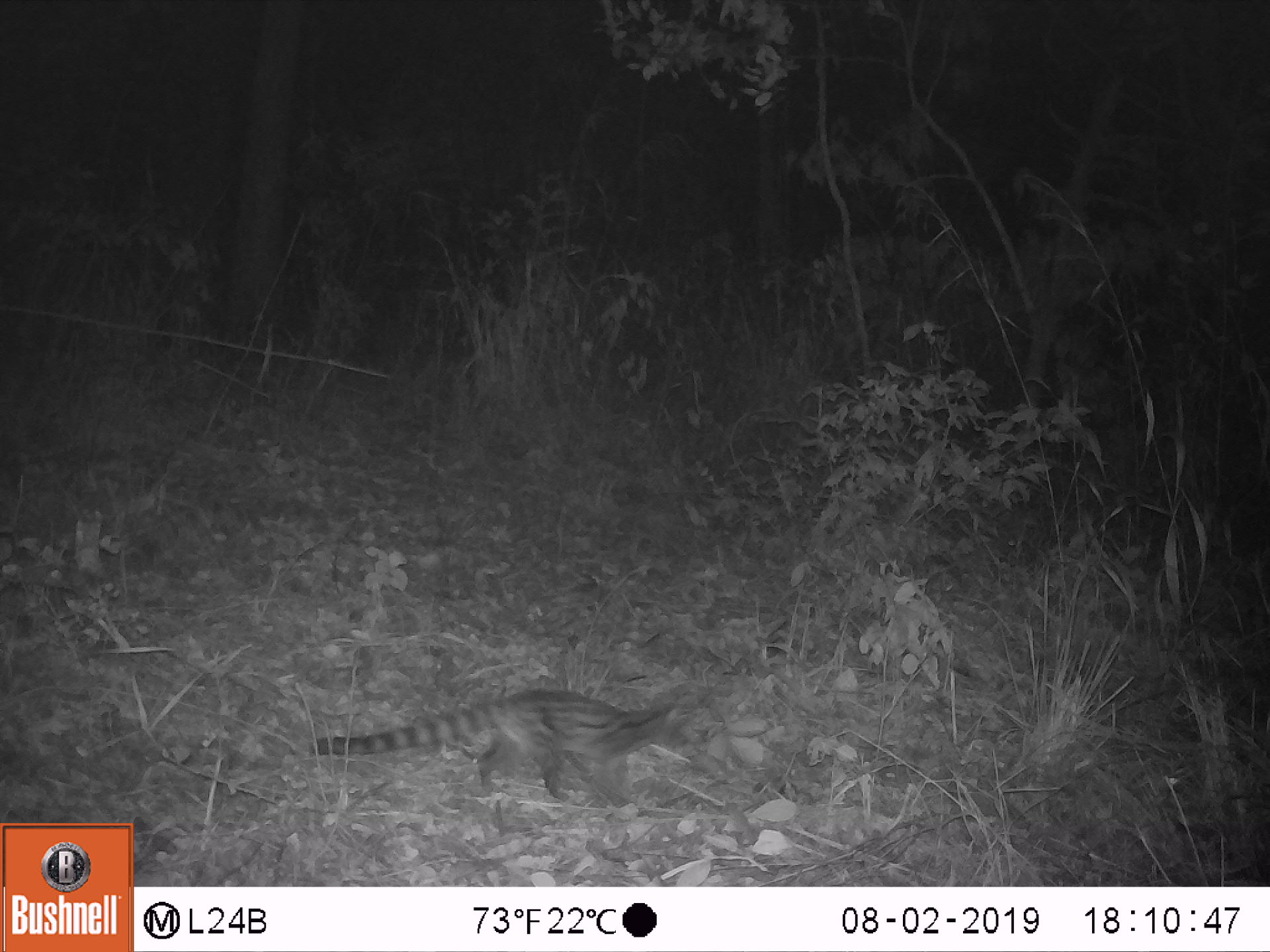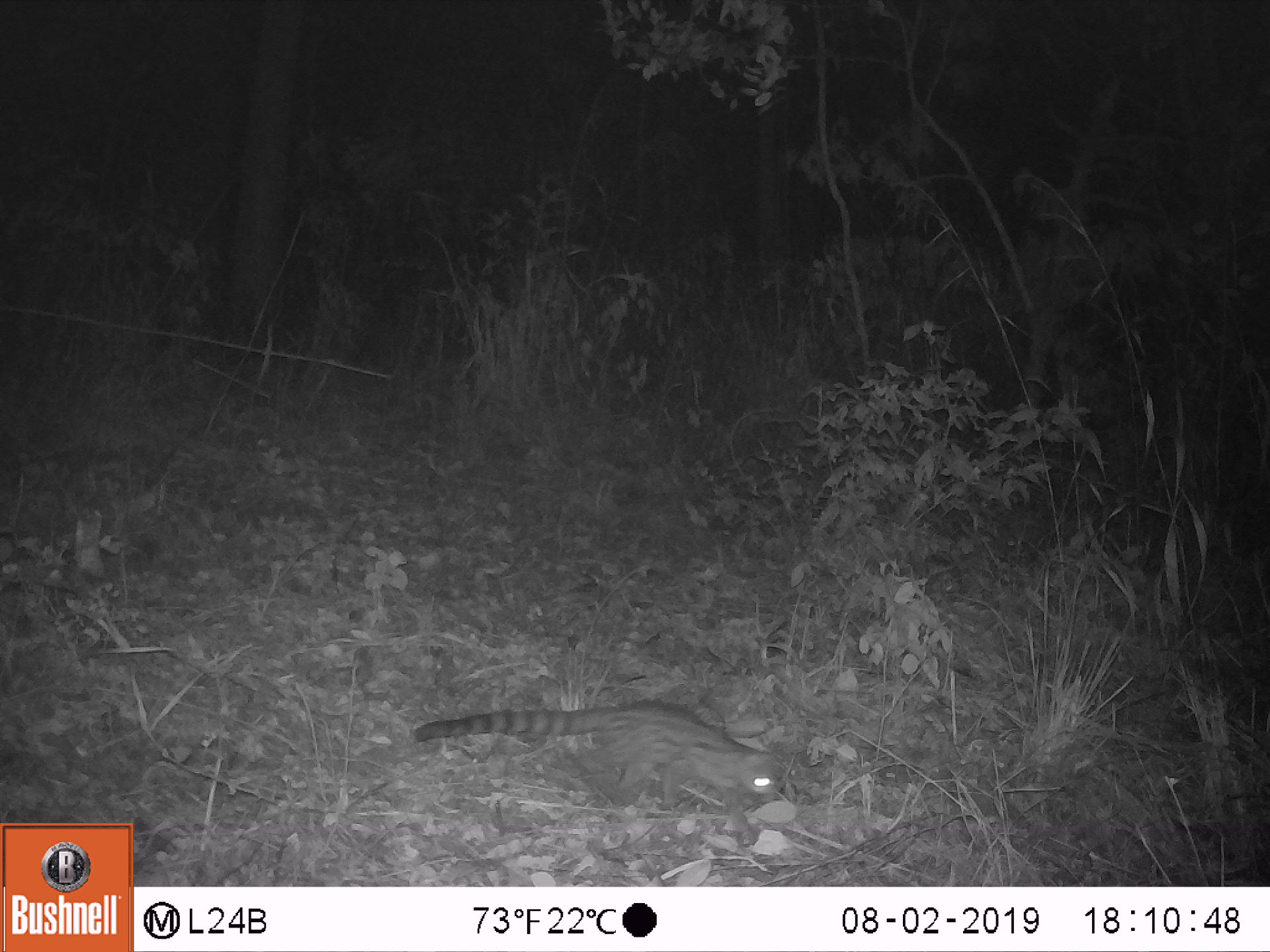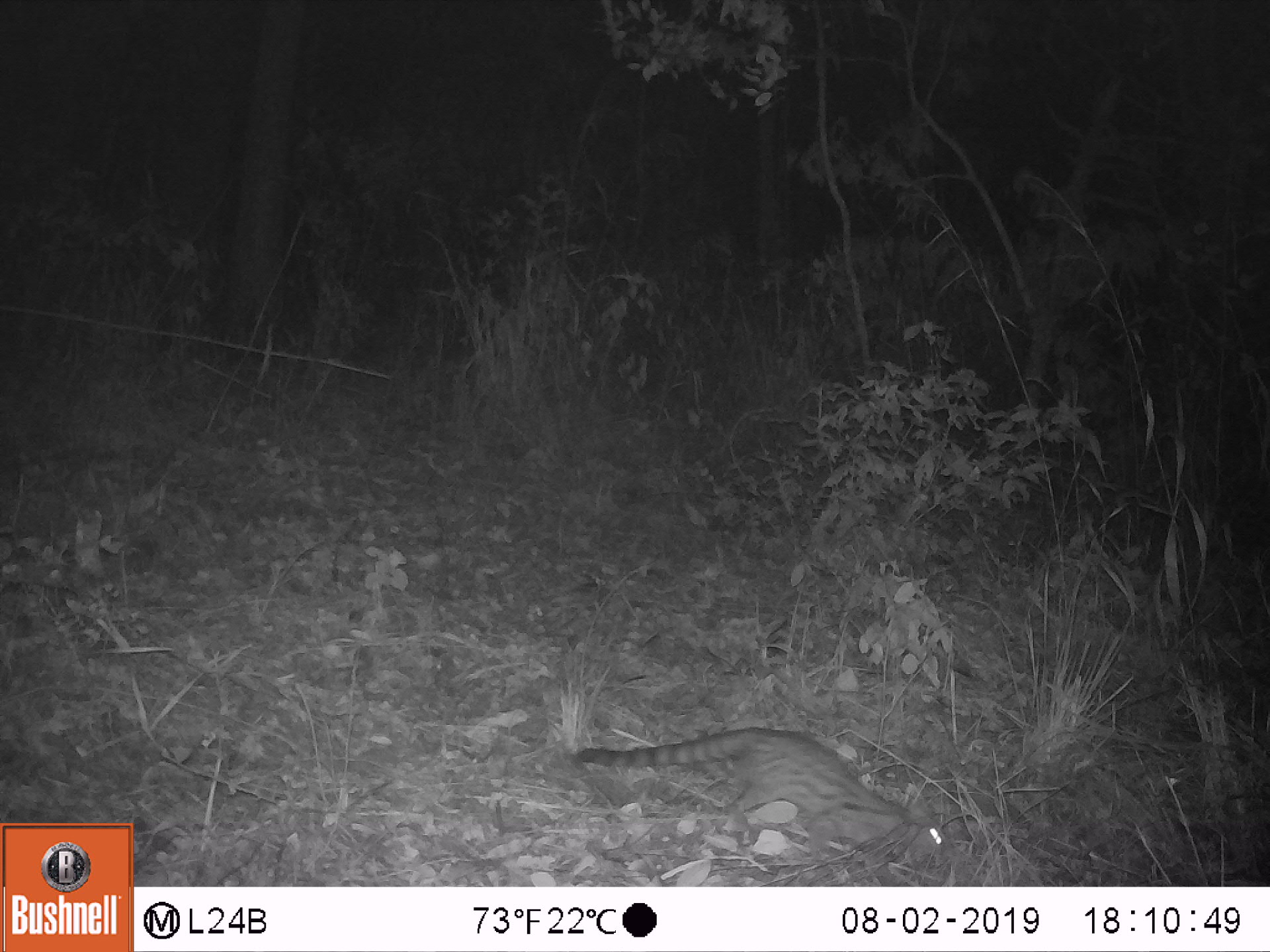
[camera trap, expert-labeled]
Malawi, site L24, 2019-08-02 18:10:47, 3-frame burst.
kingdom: Animalia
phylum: Chordata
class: Mammalia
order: Carnivora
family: Viverridae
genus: Genetta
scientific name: Genetta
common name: genet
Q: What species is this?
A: Genet (Genetta).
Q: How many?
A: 1.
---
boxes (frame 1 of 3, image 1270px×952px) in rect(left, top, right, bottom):
genet: rect(312, 687, 717, 791)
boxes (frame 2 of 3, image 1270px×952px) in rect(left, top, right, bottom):
genet: rect(415, 693, 779, 816)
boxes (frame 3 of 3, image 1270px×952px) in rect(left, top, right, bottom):
genet: rect(575, 717, 951, 872)